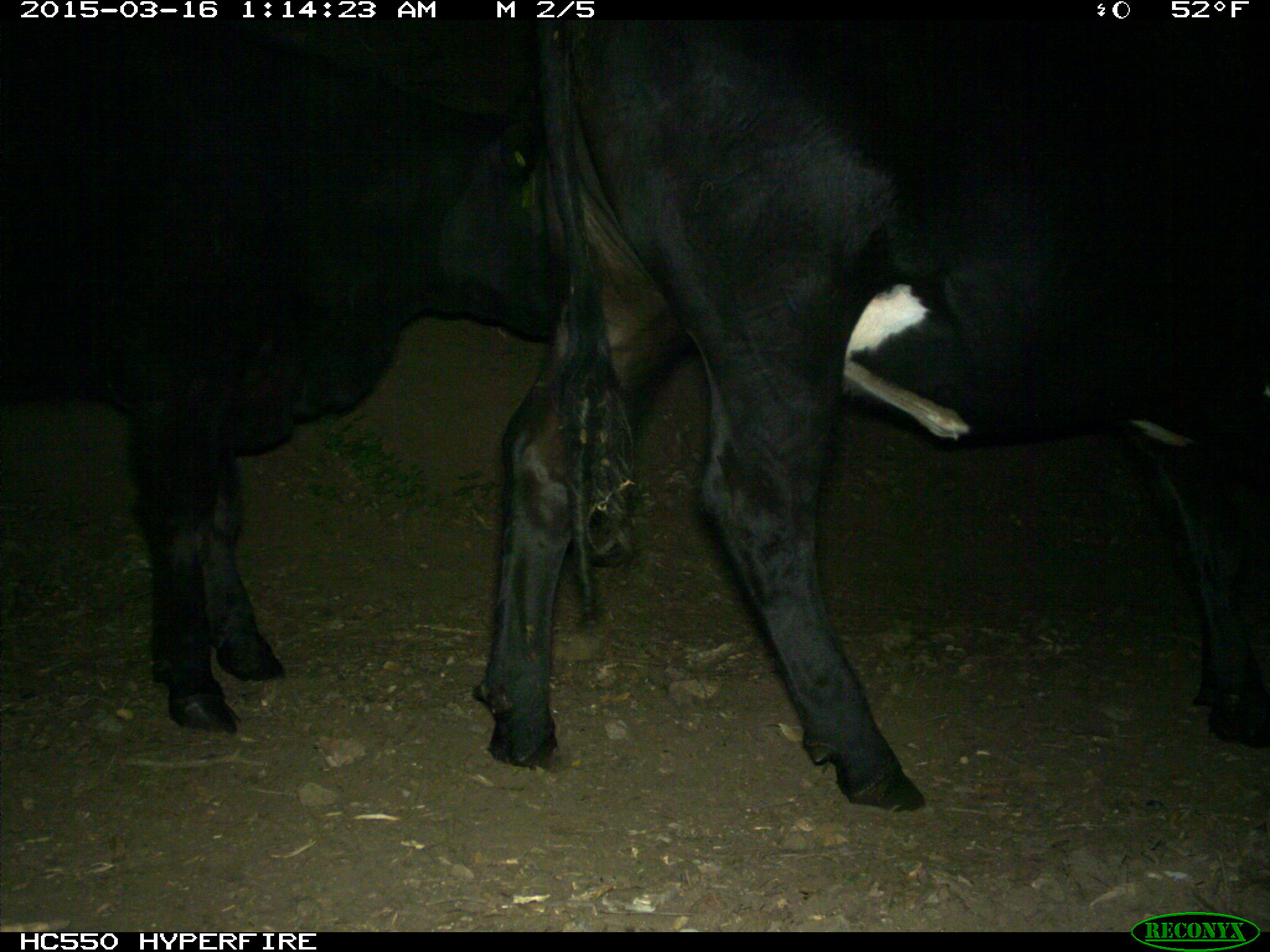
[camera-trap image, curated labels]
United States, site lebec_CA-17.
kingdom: Animalia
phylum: Chordata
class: Mammalia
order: Artiodactyla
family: Bovidae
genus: Bos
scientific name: Bos taurus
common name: domestic cow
Bos taurus (domestic cow).